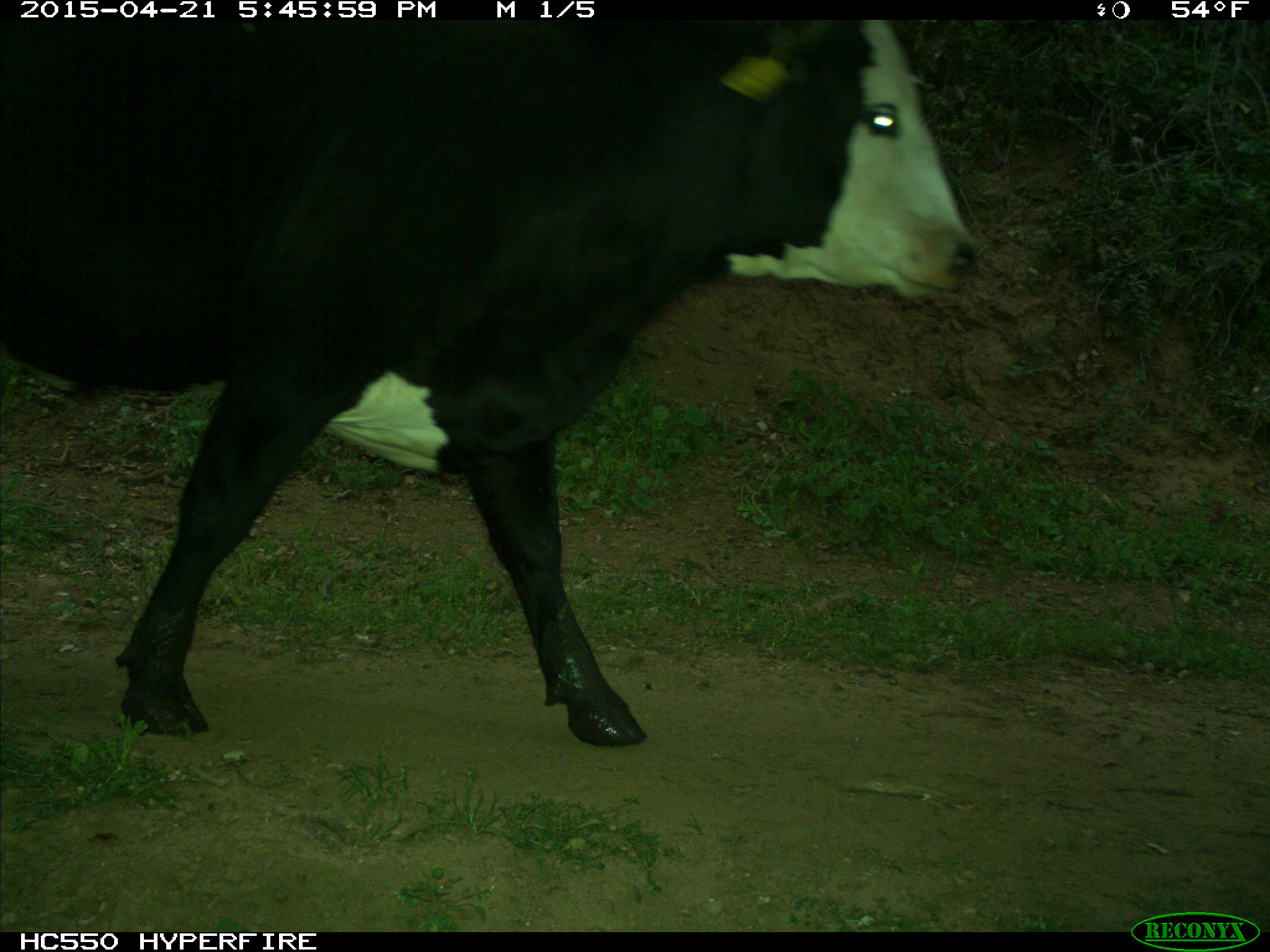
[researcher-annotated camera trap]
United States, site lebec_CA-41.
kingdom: Animalia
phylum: Chordata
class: Mammalia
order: Artiodactyla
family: Bovidae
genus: Bos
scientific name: Bos taurus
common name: domestic cow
Bos taurus (domestic cow).